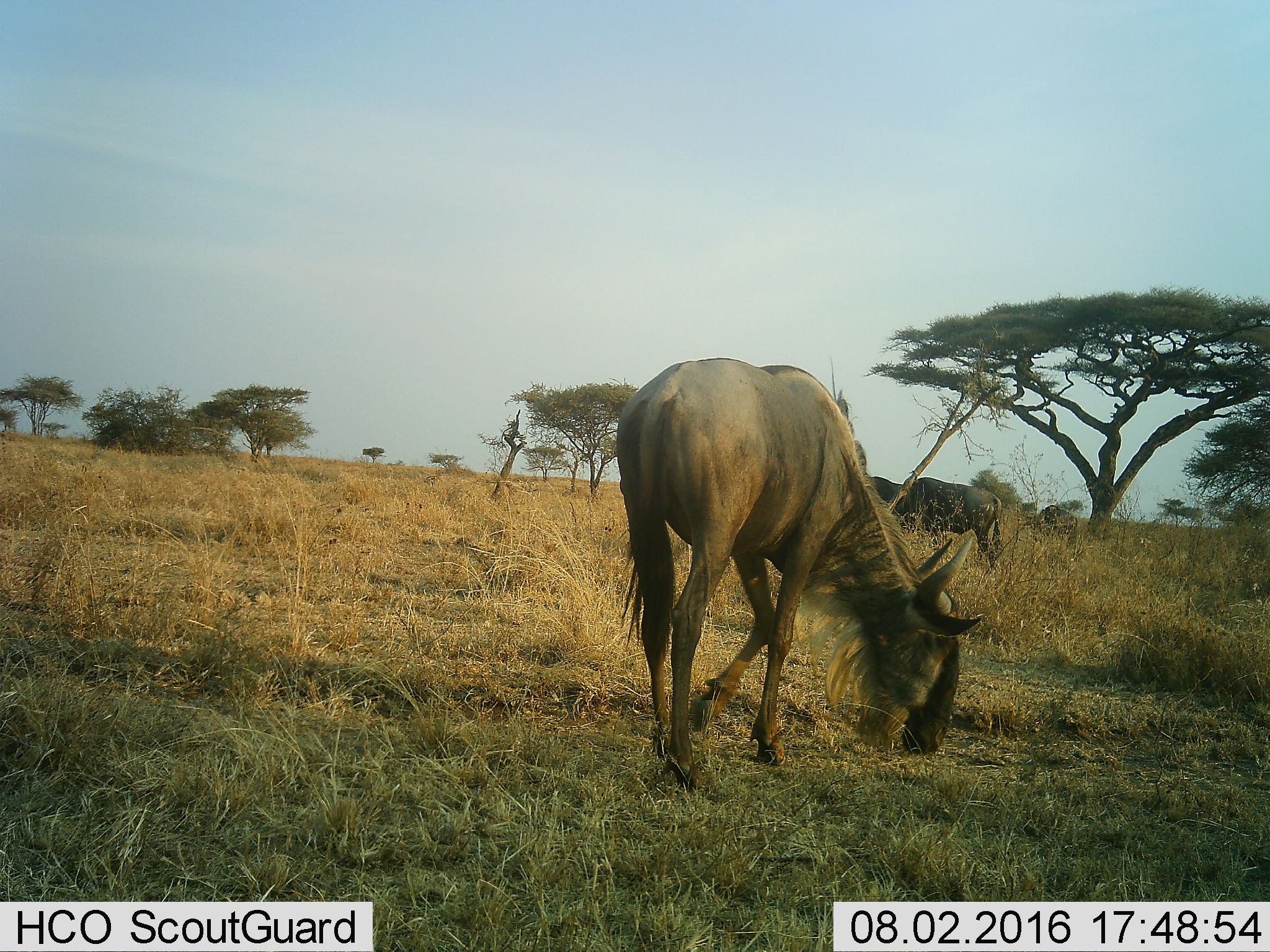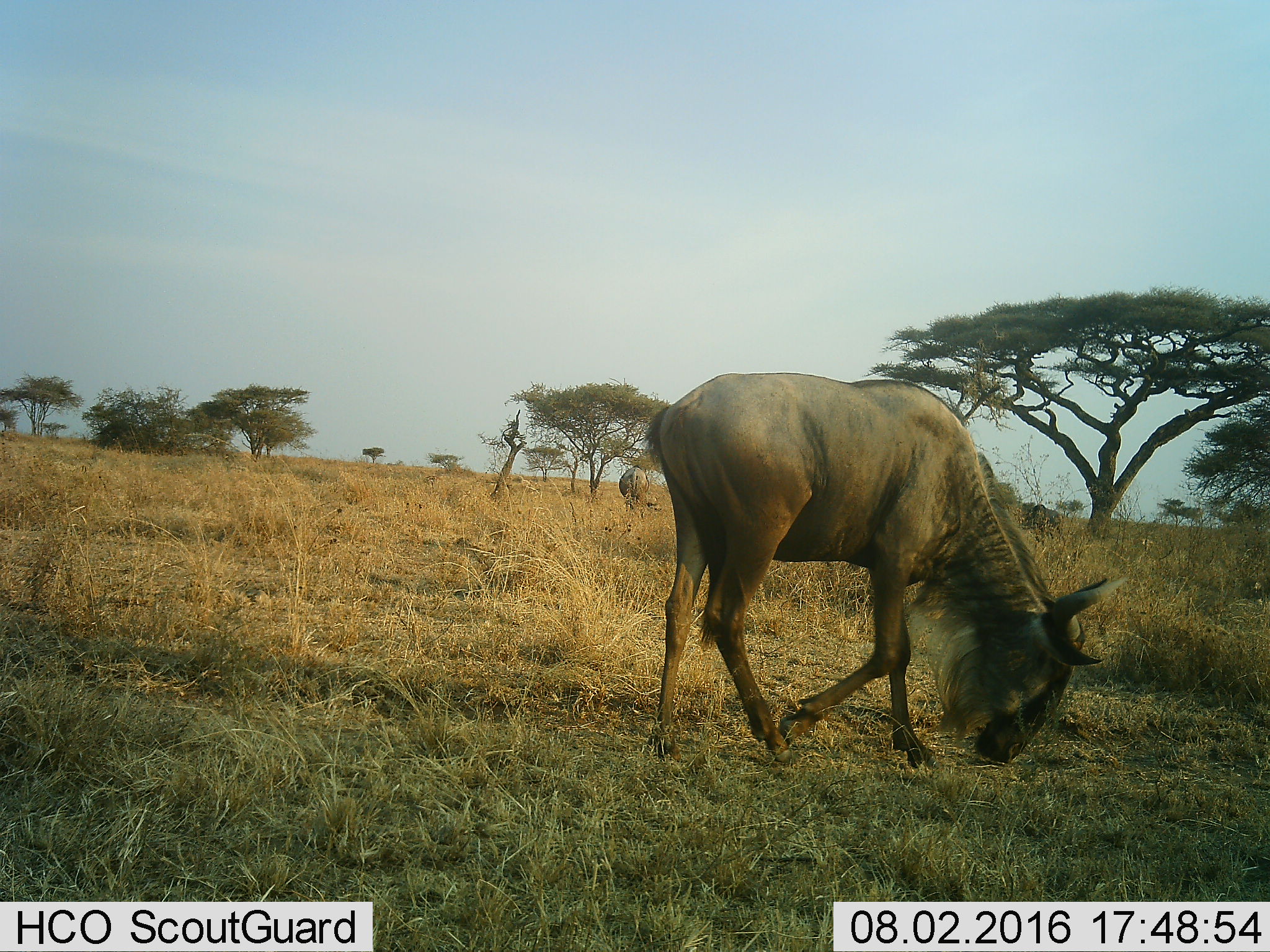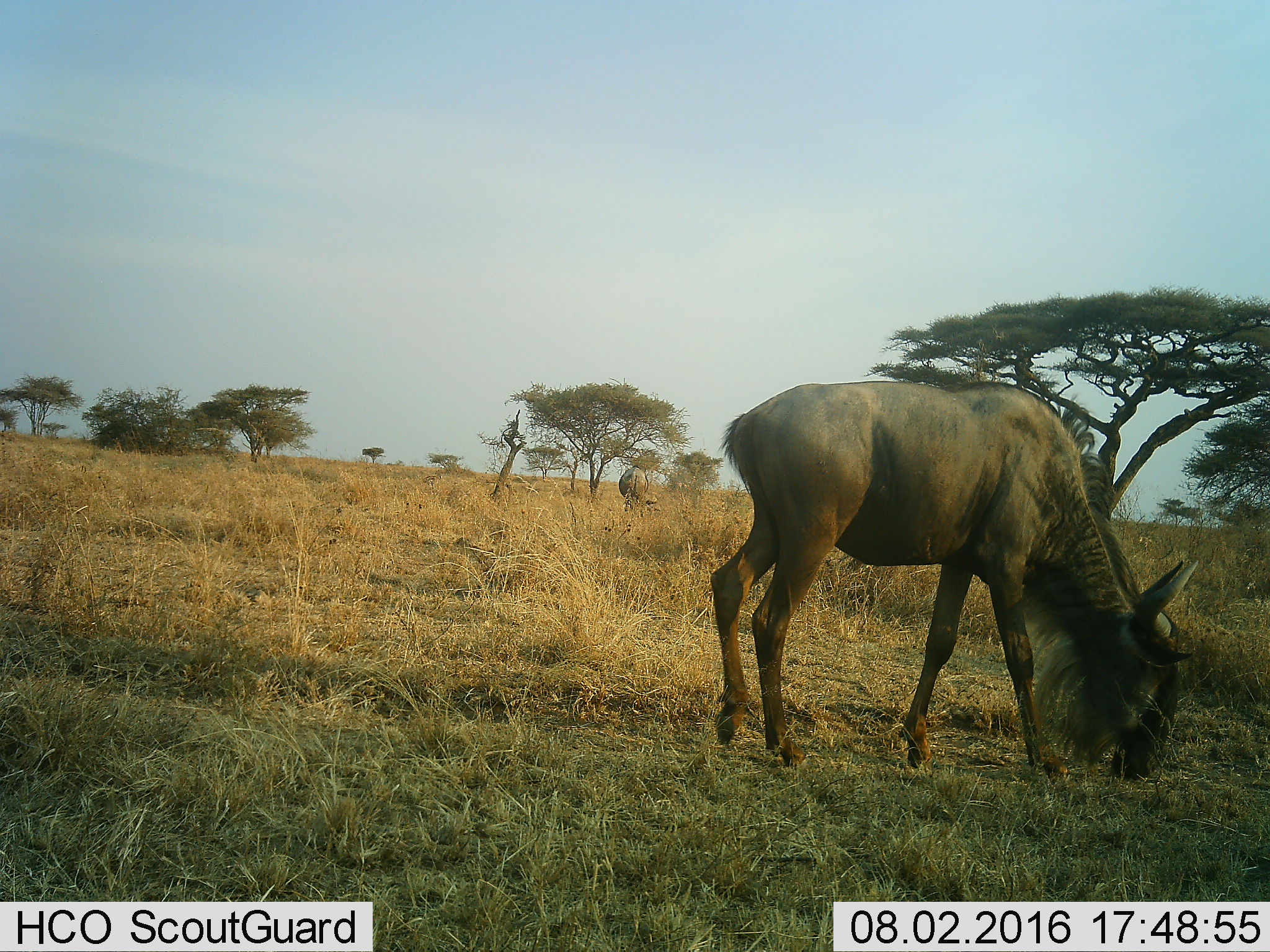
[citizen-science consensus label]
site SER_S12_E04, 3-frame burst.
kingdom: Animalia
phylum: Chordata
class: Mammalia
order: Artiodactyla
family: Bovidae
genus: Connochaetes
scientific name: Connochaetes taurinus taurinus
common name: blue wildebeest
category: wildebeestblue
Wildebeestblue (blue wildebeest) (Connochaetes taurinus taurinus), count 4. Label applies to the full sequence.